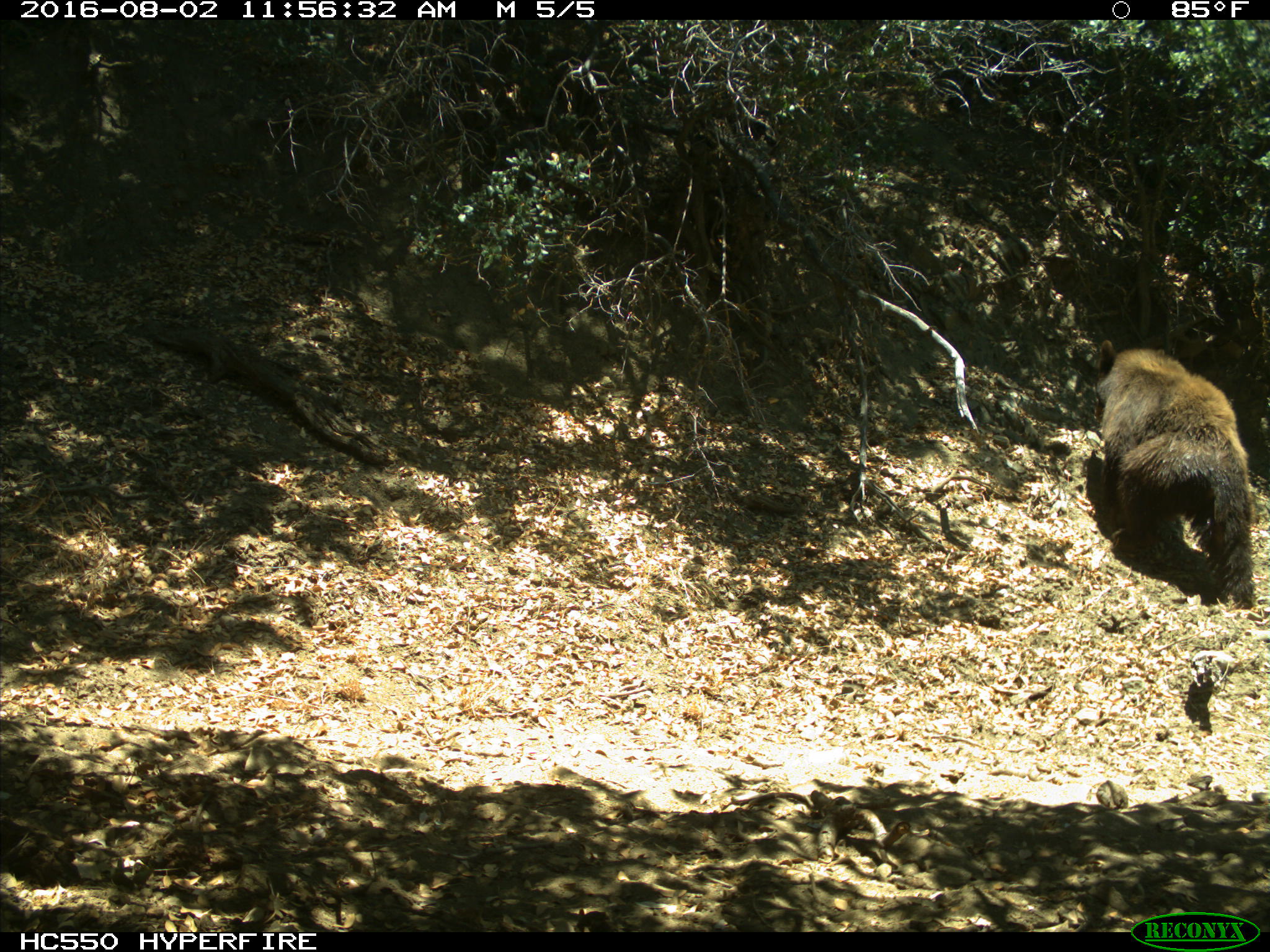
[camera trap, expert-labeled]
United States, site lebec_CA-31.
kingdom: Animalia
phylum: Chordata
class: Mammalia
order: Carnivora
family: Ursidae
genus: Ursus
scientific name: Ursus americanus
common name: american black bear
Ursus americanus (american black bear).